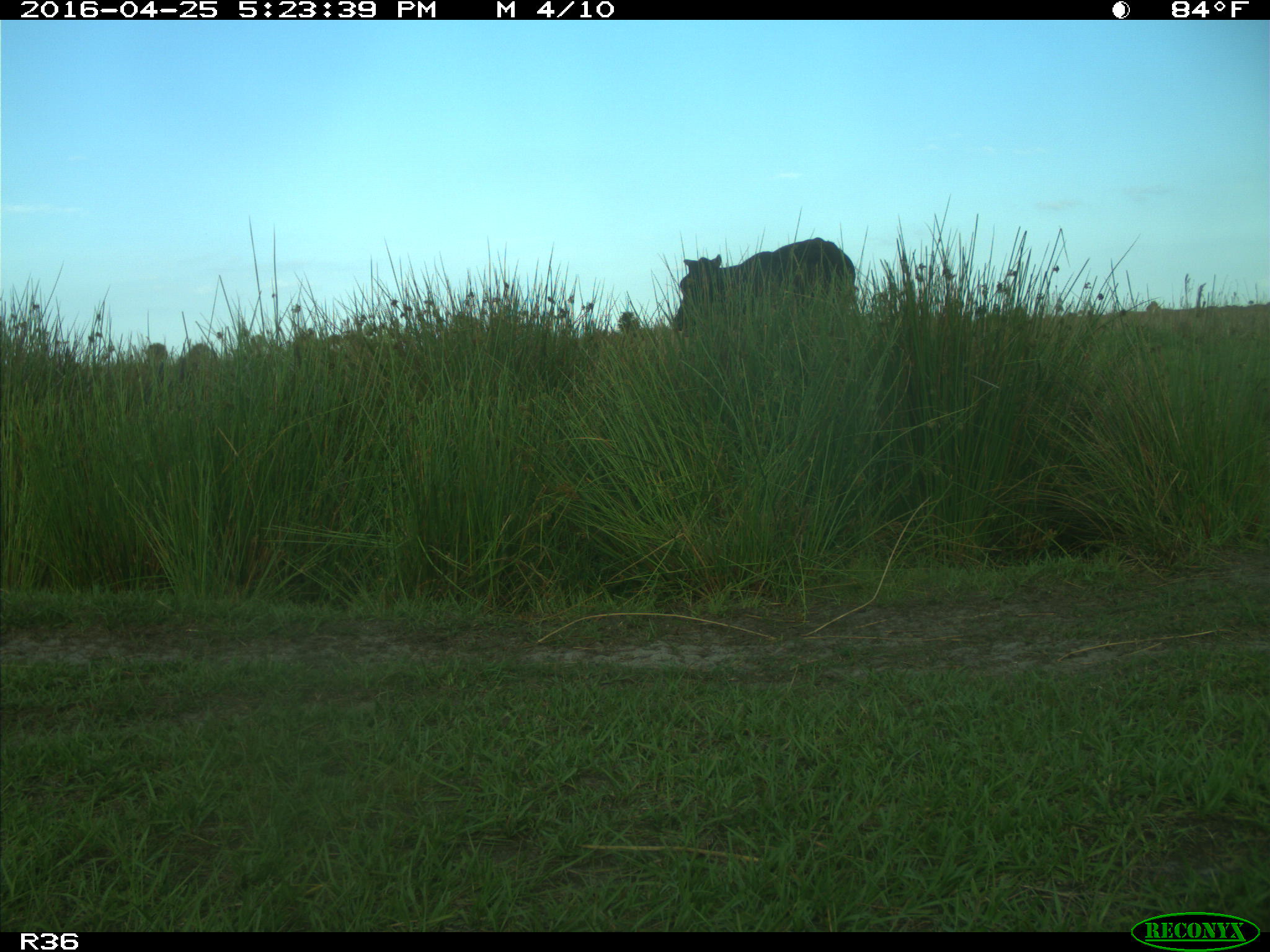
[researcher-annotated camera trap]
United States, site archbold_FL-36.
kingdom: Animalia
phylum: Chordata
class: Mammalia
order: Artiodactyla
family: Bovidae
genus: Bos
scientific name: Bos taurus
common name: domestic cow